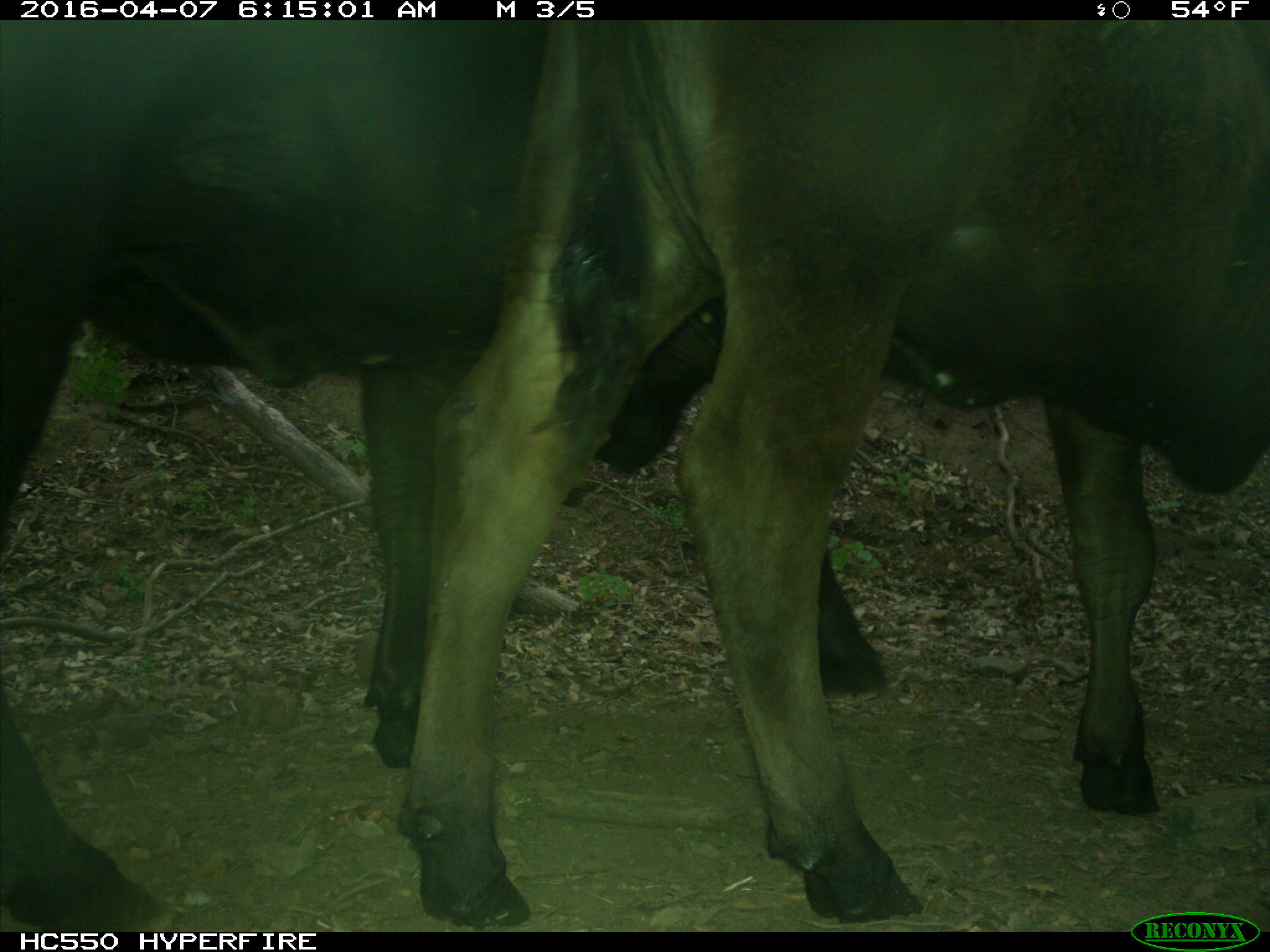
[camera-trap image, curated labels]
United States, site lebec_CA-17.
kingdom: Animalia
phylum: Chordata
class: Mammalia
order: Artiodactyla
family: Bovidae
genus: Bos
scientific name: Bos taurus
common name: domestic cow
Bos taurus (domestic cow).